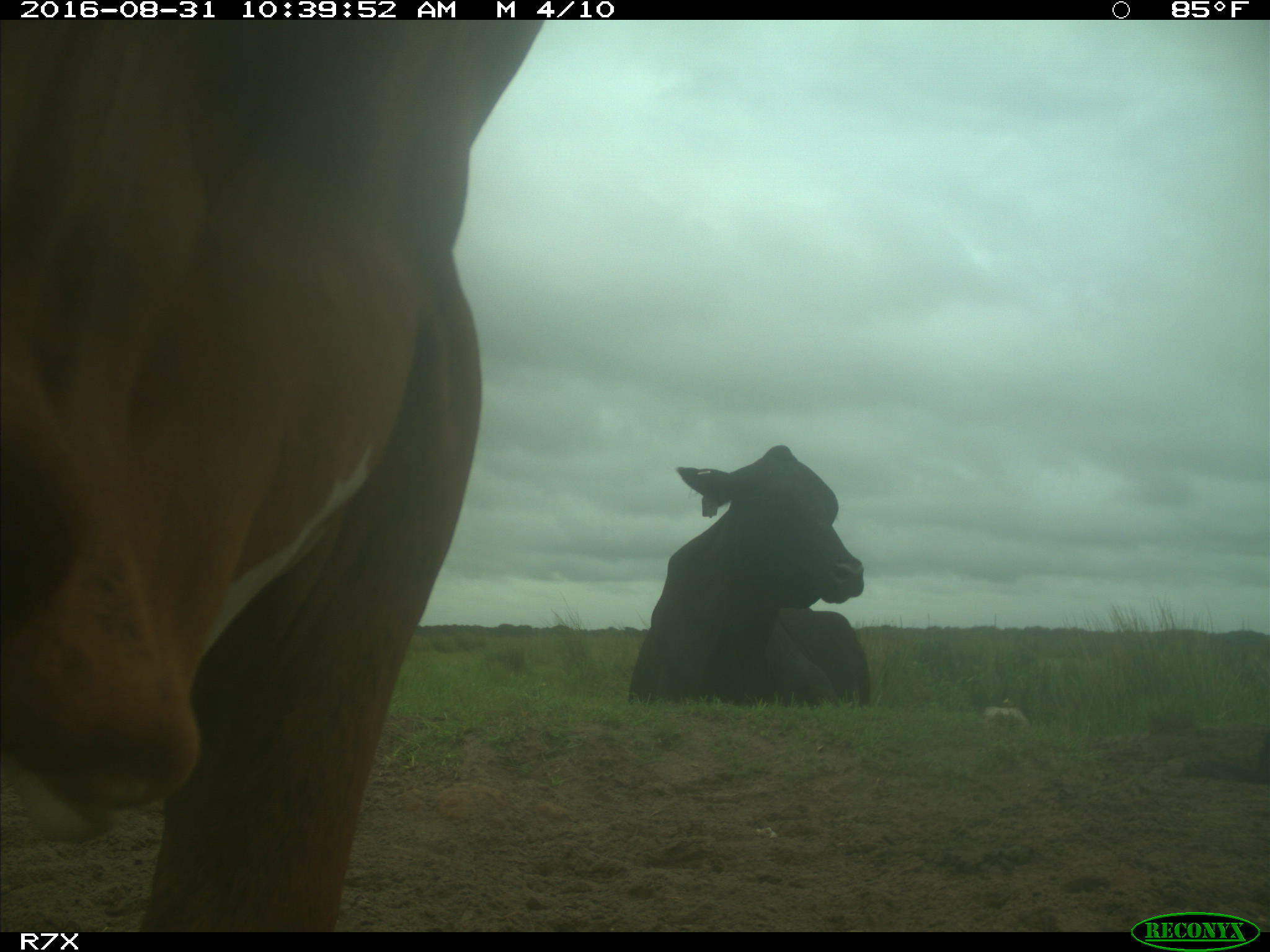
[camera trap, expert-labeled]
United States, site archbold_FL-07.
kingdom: Animalia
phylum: Chordata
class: Mammalia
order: Artiodactyla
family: Bovidae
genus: Bos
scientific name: Bos taurus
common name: domestic cow